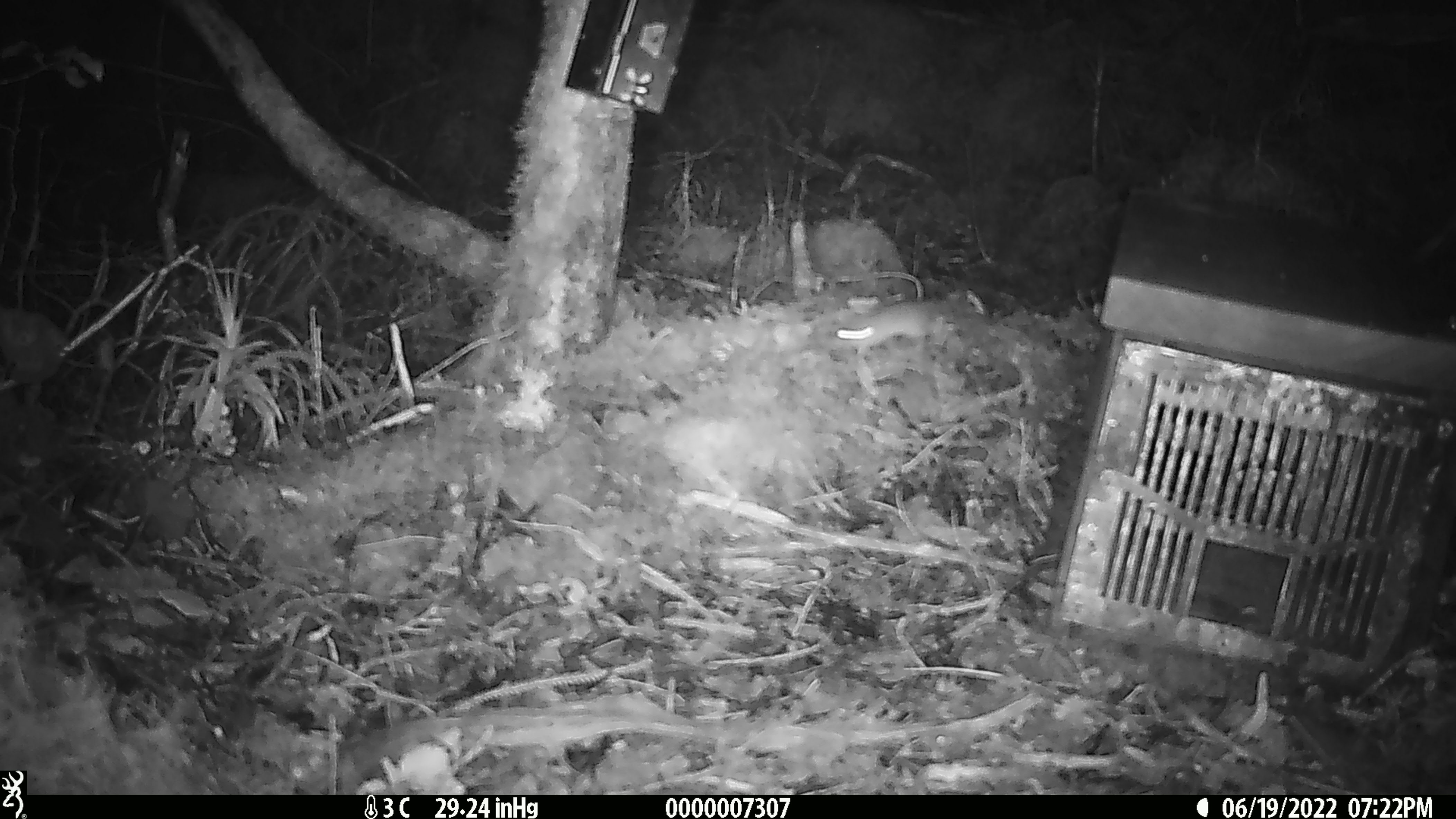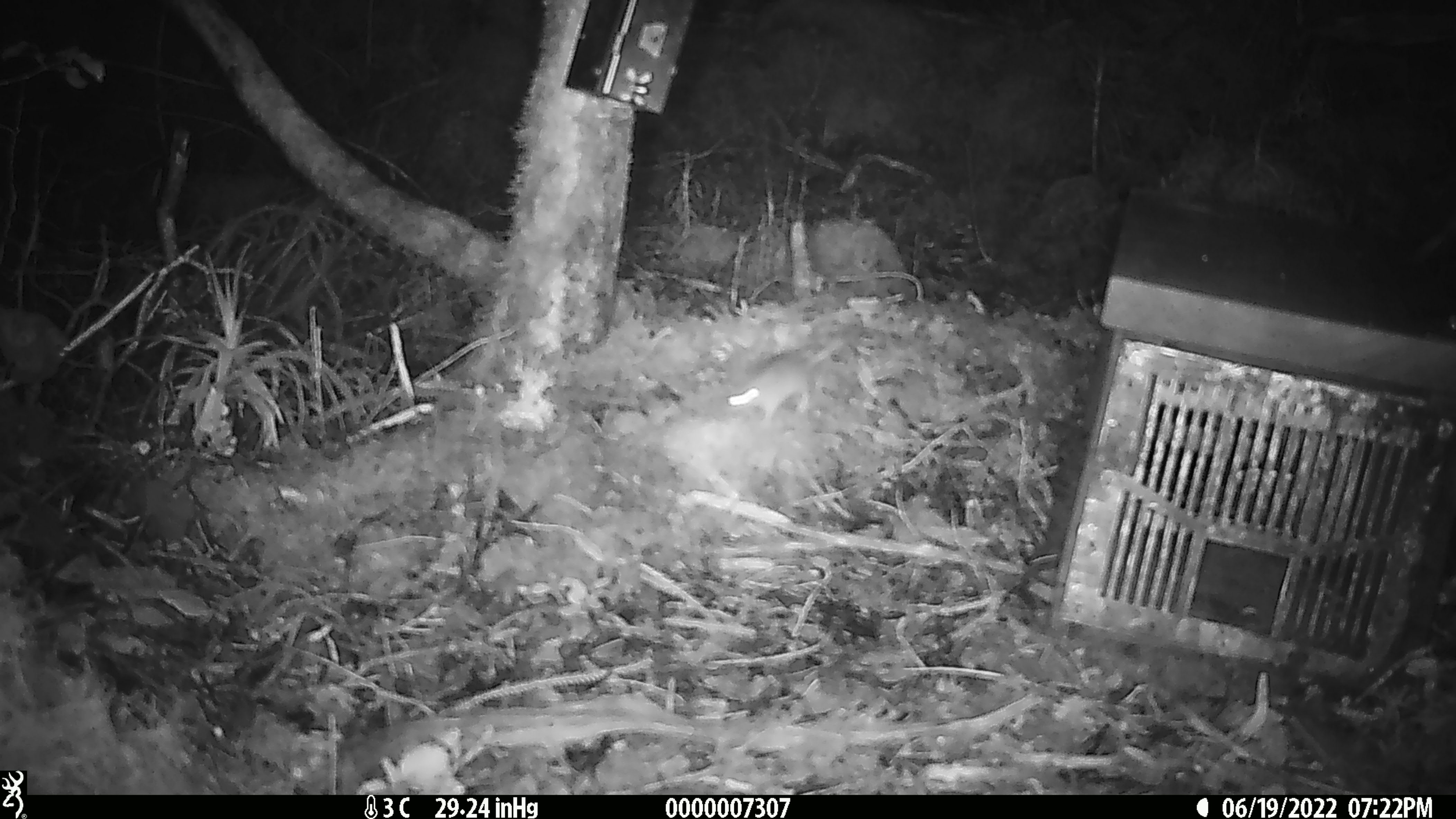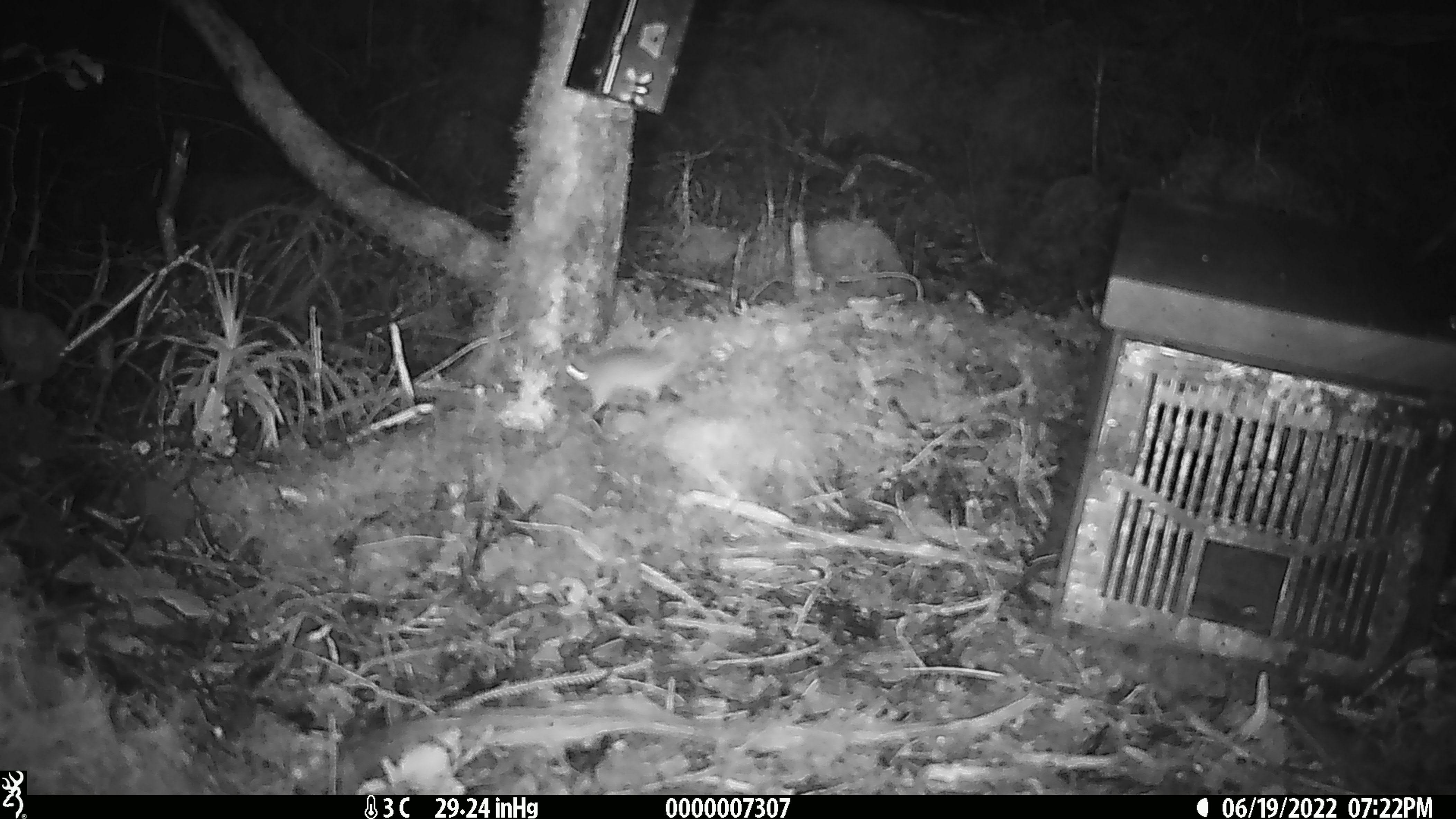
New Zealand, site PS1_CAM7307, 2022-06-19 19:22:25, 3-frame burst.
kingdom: Animalia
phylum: Chordata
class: Mammalia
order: Rodentia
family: Muridae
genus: Mus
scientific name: Mus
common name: mouse